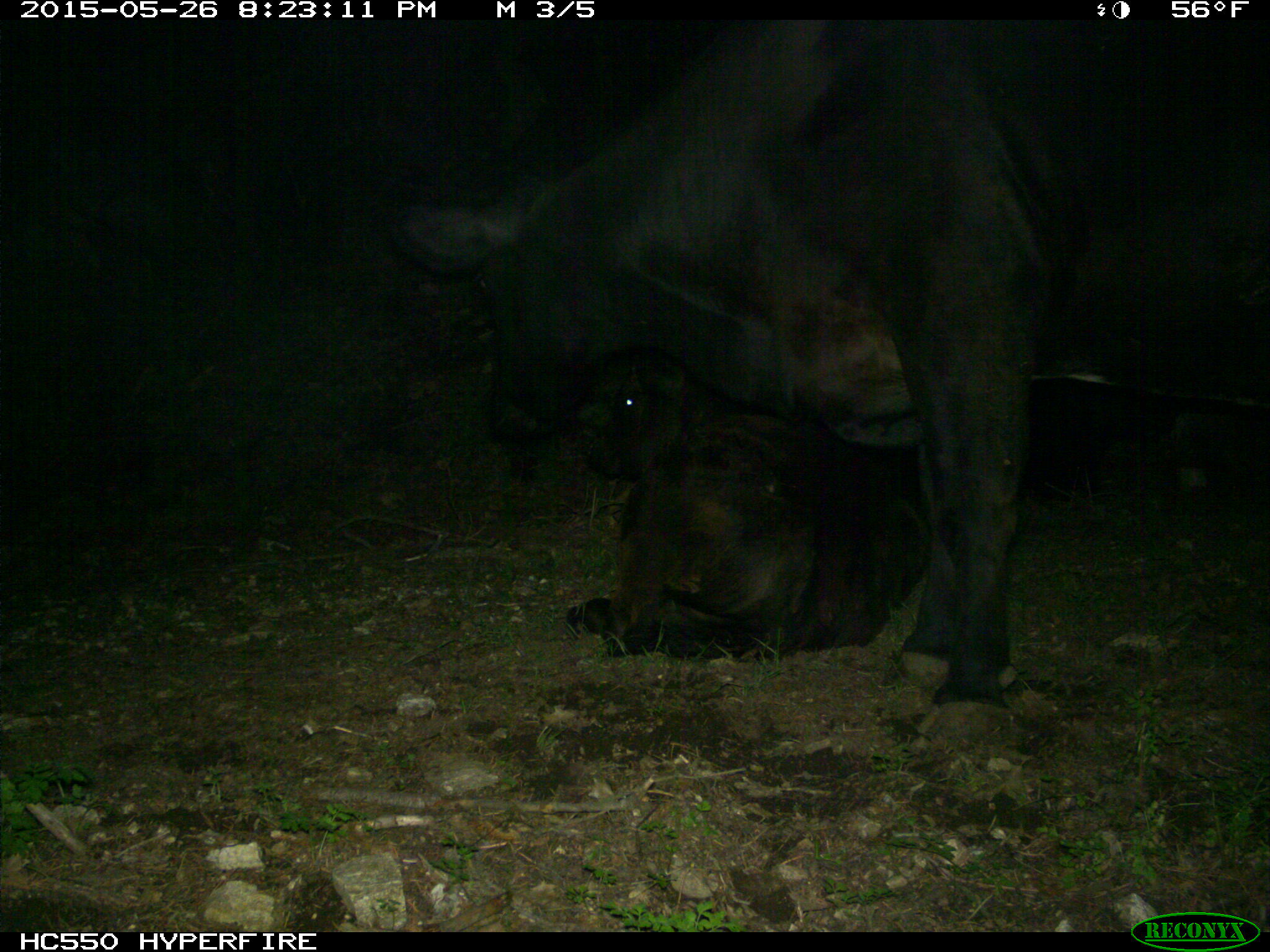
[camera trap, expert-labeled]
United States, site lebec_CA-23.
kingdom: Animalia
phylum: Chordata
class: Mammalia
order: Artiodactyla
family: Bovidae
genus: Bos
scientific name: Bos taurus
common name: domestic cow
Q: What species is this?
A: Bos taurus (domestic cow).